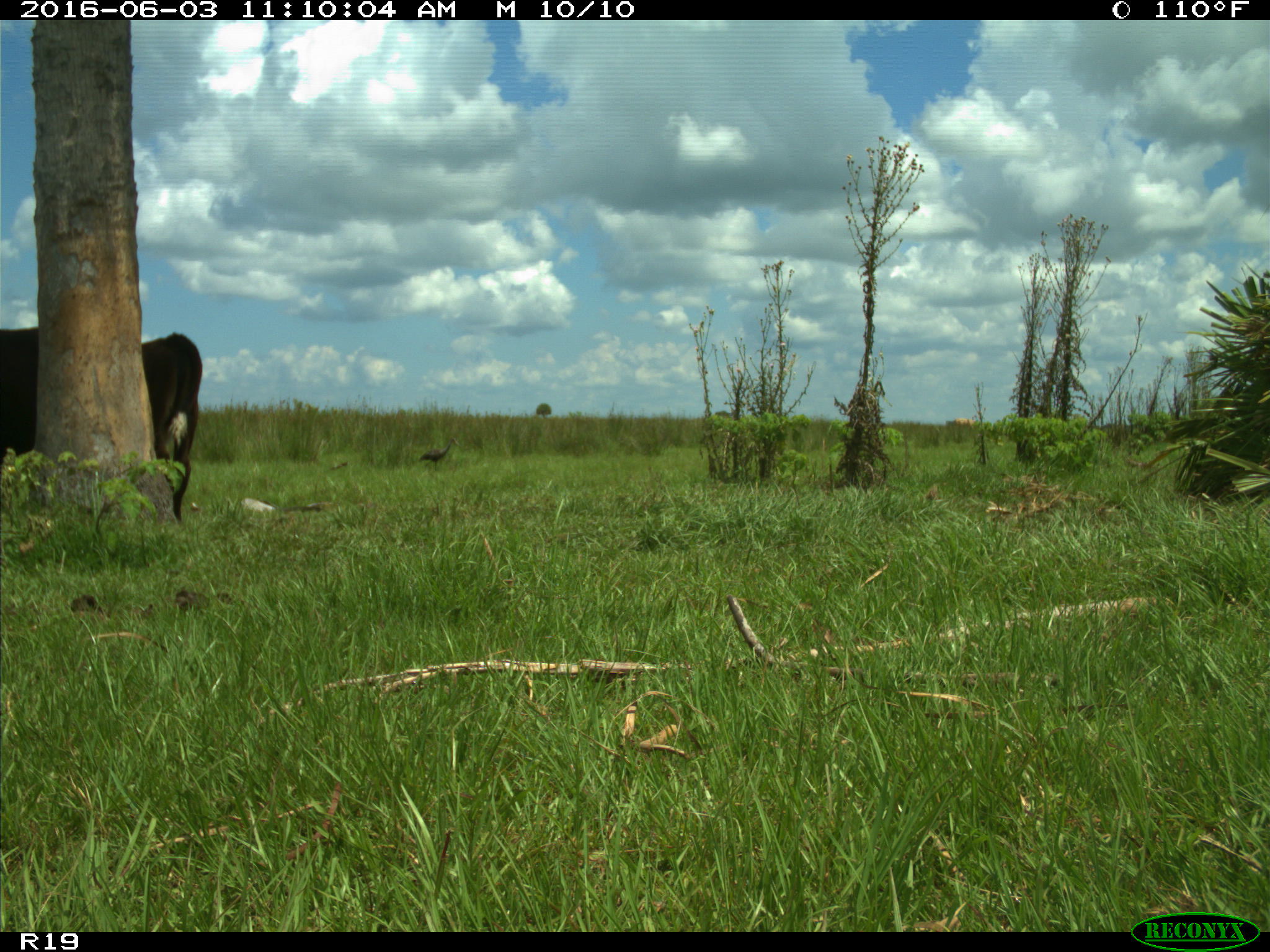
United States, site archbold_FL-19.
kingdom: Animalia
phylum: Chordata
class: Mammalia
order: Artiodactyla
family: Bovidae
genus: Bos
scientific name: Bos taurus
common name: domestic cow